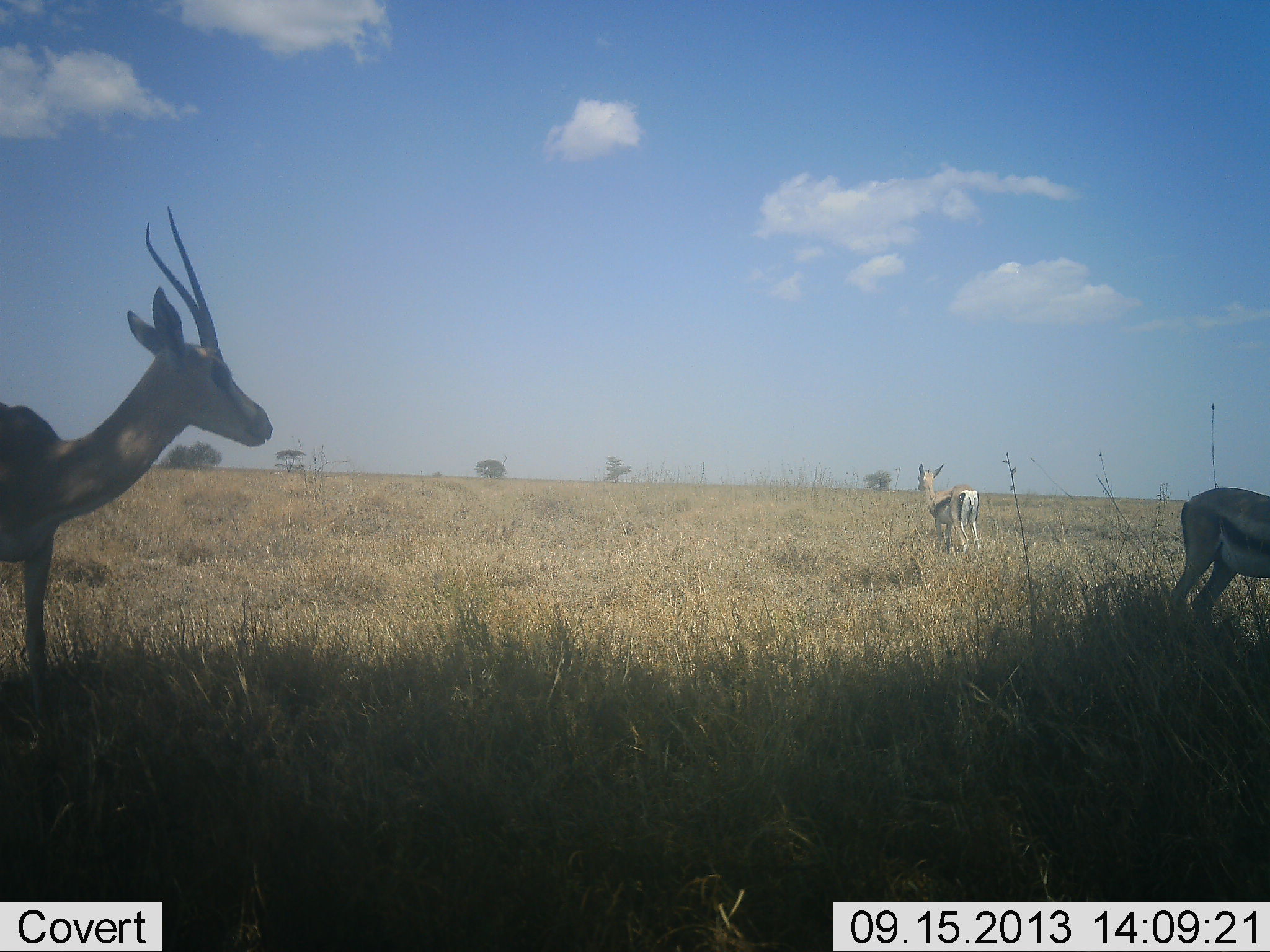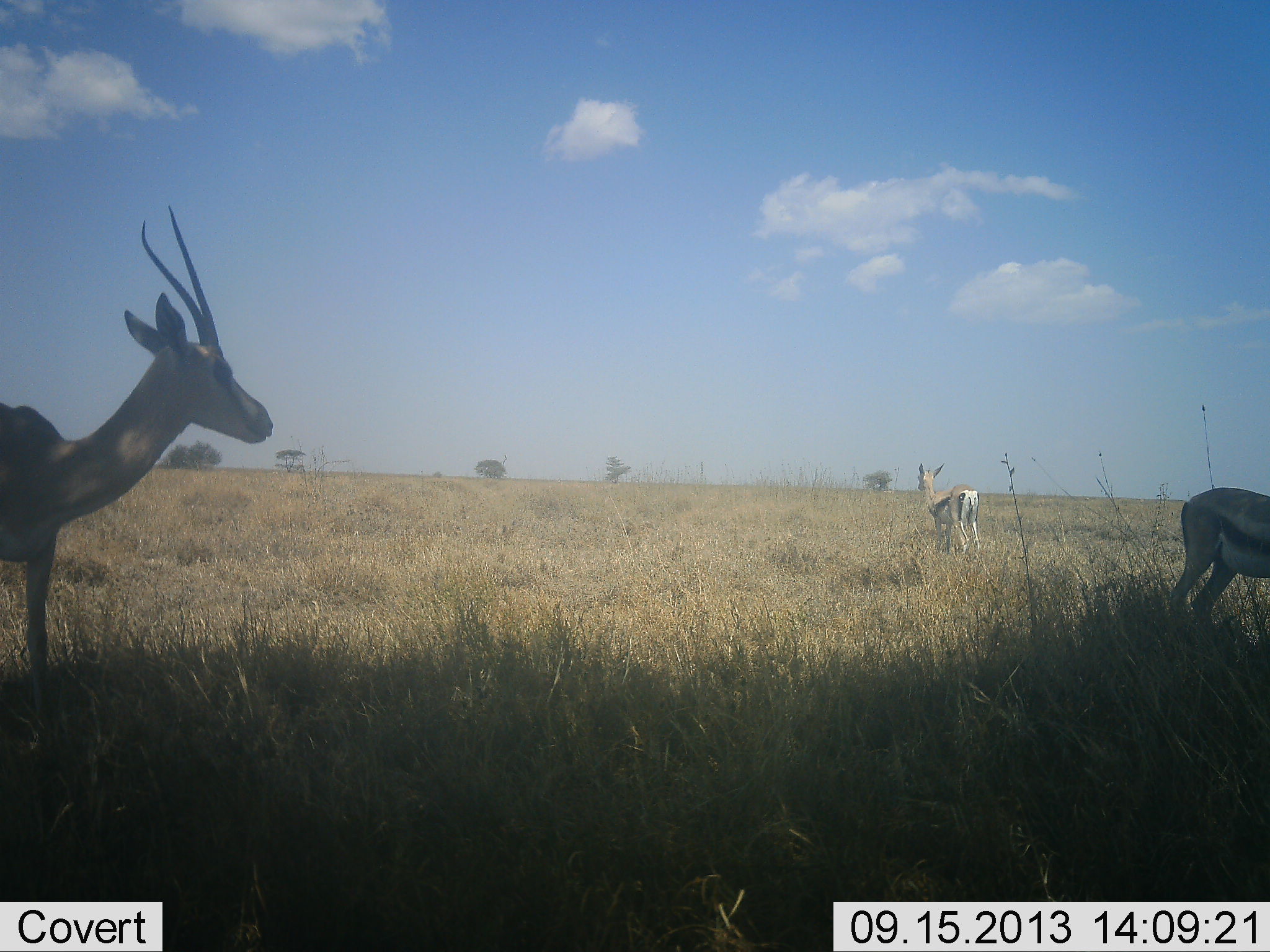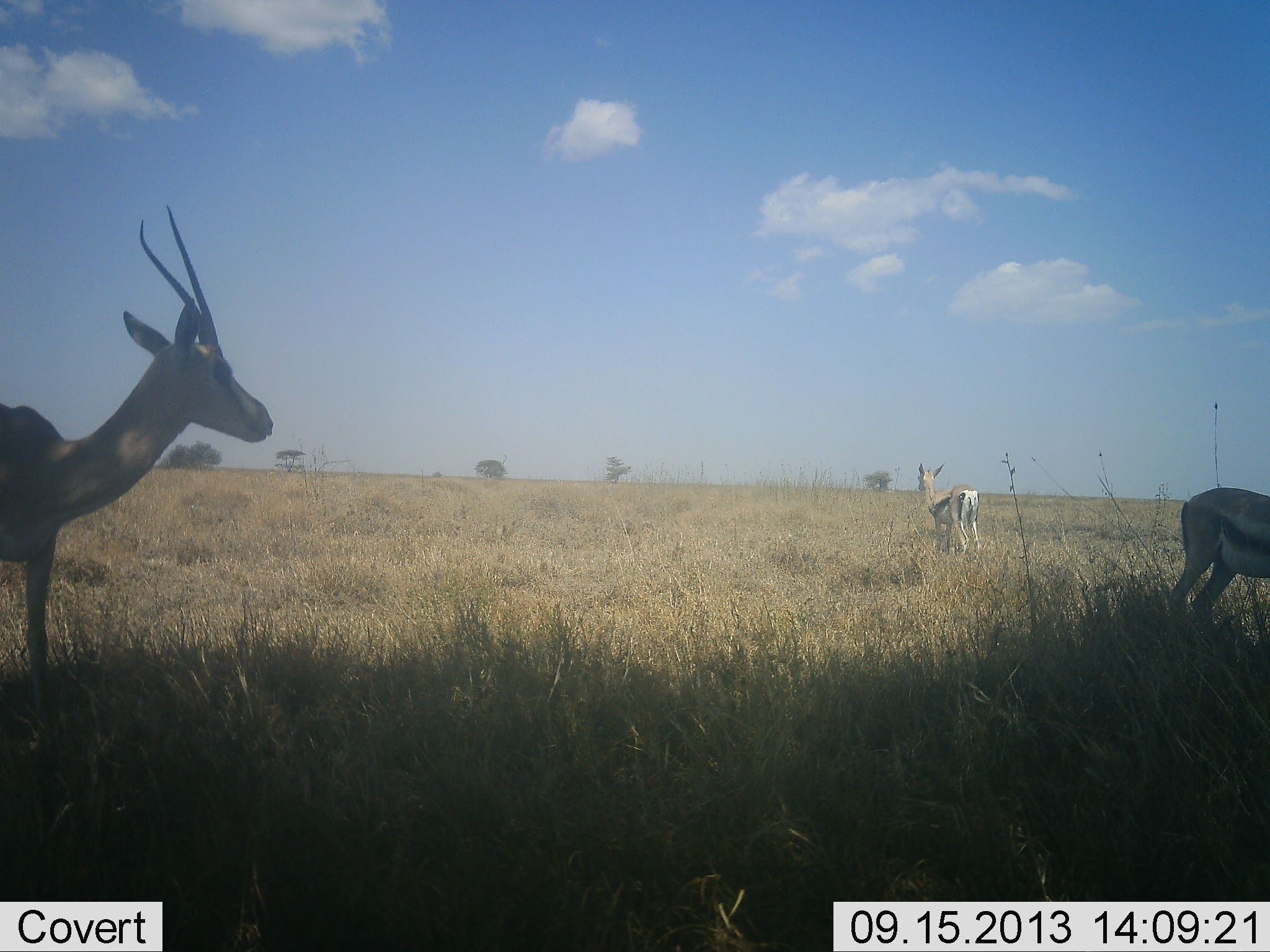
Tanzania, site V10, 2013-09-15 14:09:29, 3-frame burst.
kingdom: Animalia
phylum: Chordata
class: Mammalia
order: Artiodactyla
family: Bovidae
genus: Eudorcas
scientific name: Eudorcas thomsonii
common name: thomson's gazelle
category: gazellethomsons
Gazellethomsons (thomson's gazelle) (Eudorcas thomsonii), count 3. Behavior (volunteer vote fractions): standing 96%, resting 0%, moving 0%, interacting 0%. Young present (vote fraction): 8%. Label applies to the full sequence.